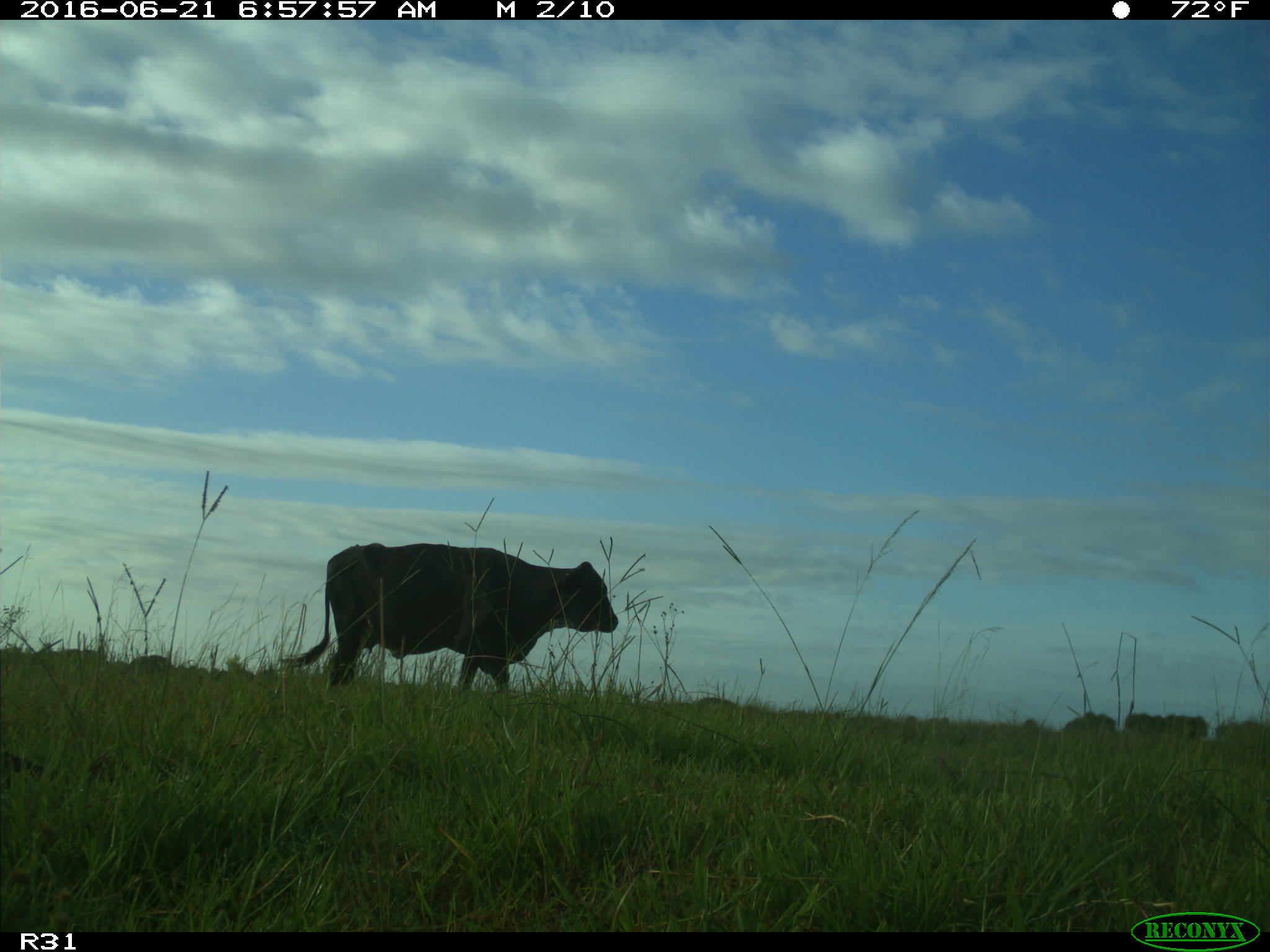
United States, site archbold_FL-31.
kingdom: Animalia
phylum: Chordata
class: Mammalia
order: Artiodactyla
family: Bovidae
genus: Bos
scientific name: Bos taurus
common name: domestic cow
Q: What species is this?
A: Bos taurus (domestic cow).